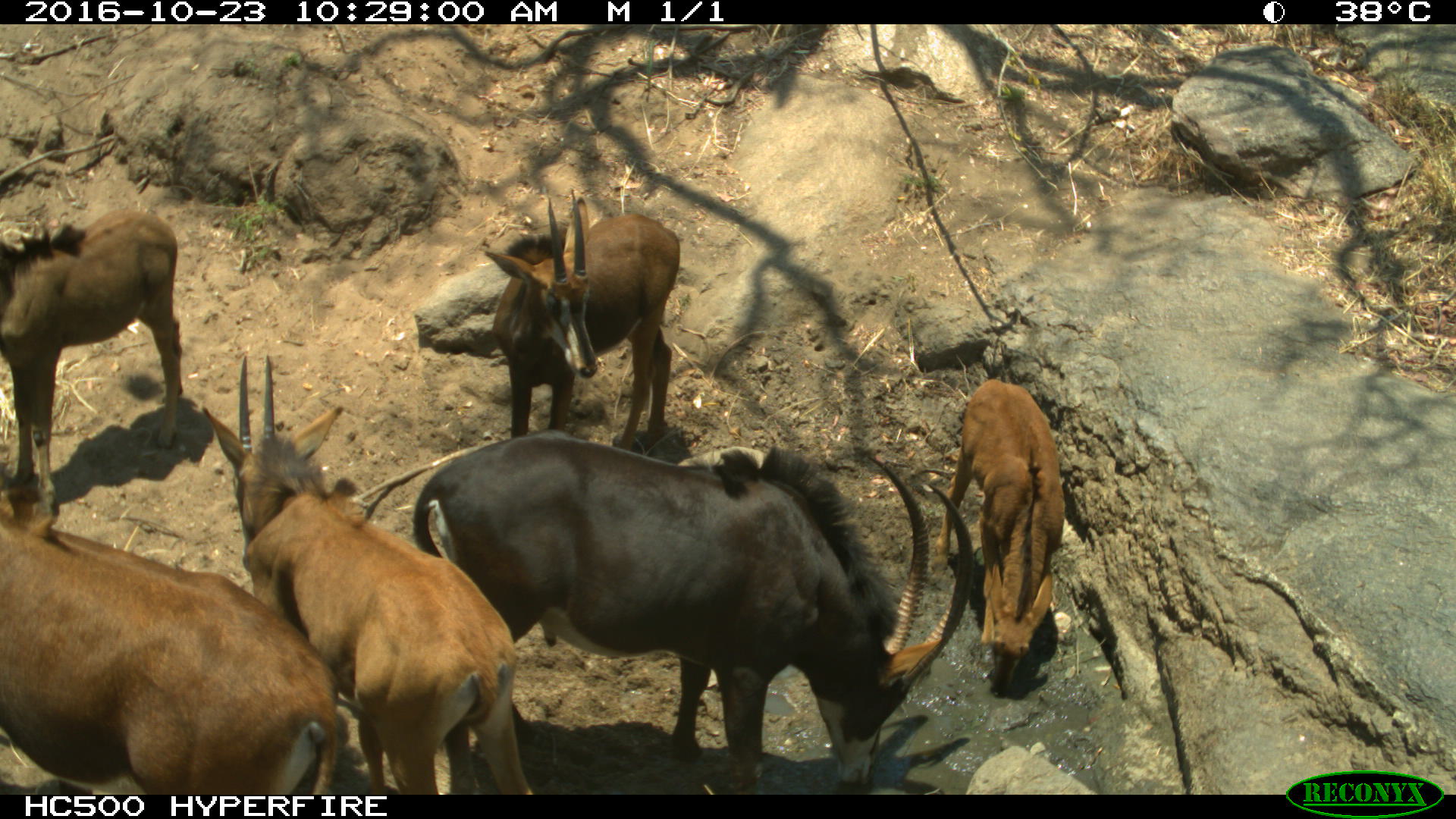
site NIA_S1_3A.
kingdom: Animalia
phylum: Chordata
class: Mammalia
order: Artiodactyla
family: Bovidae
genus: Hippotragus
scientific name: Hippotragus niger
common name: sable antelope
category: sable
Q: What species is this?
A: Sable (sable antelope) (Hippotragus niger).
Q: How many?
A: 6.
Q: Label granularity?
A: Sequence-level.